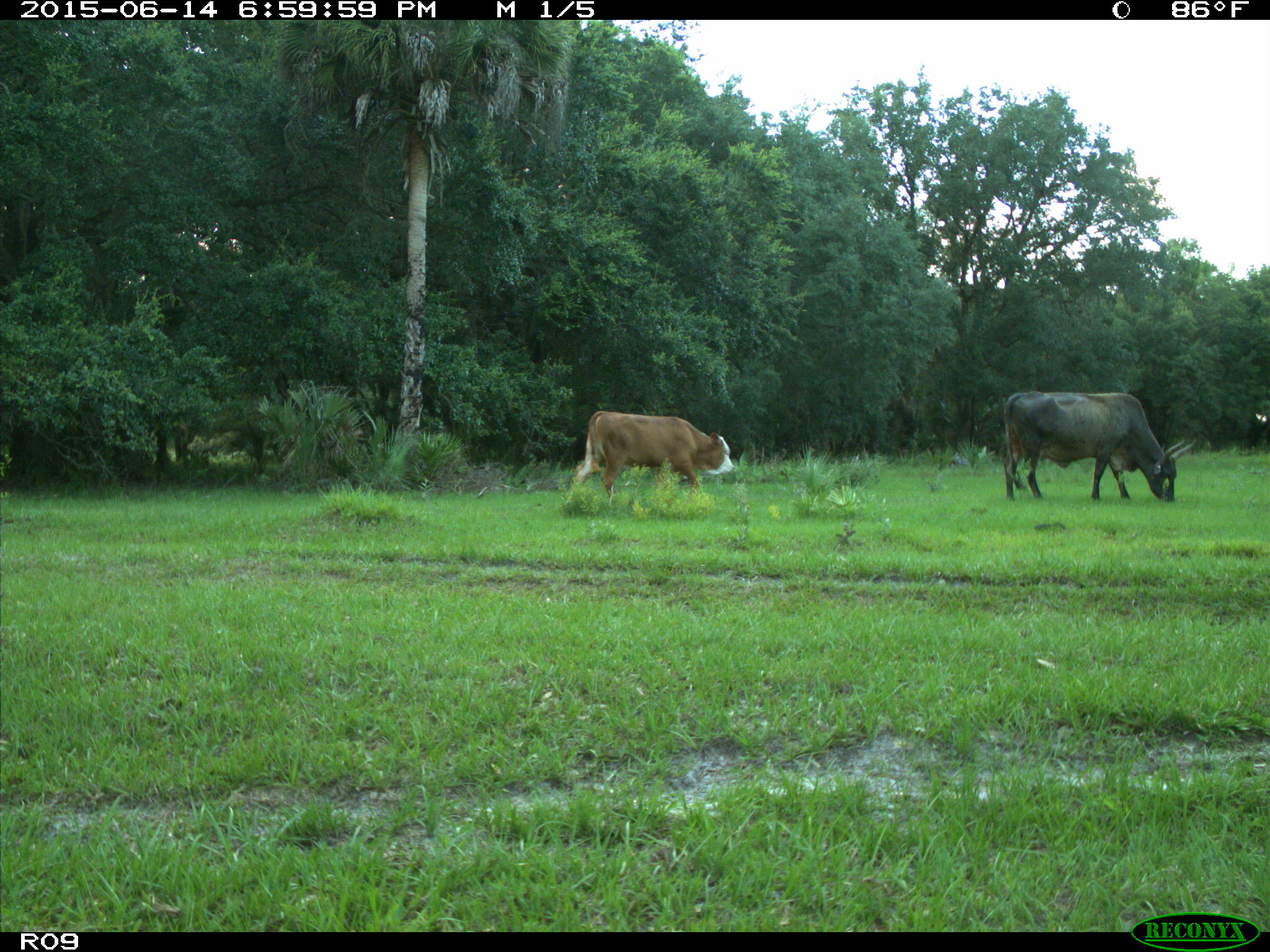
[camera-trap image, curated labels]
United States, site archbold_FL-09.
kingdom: Animalia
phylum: Chordata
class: Mammalia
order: Artiodactyla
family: Bovidae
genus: Bos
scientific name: Bos taurus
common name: domestic cow